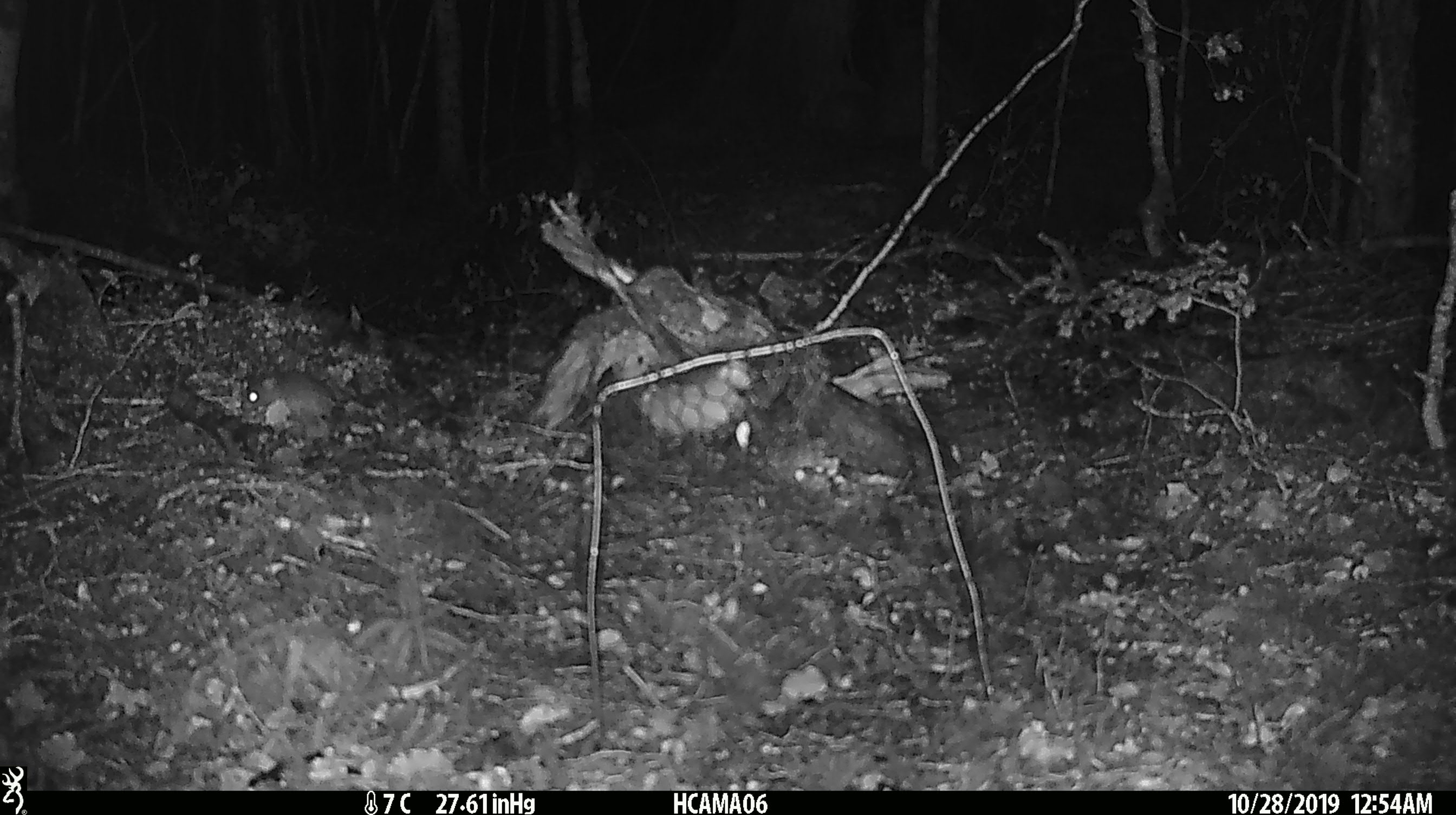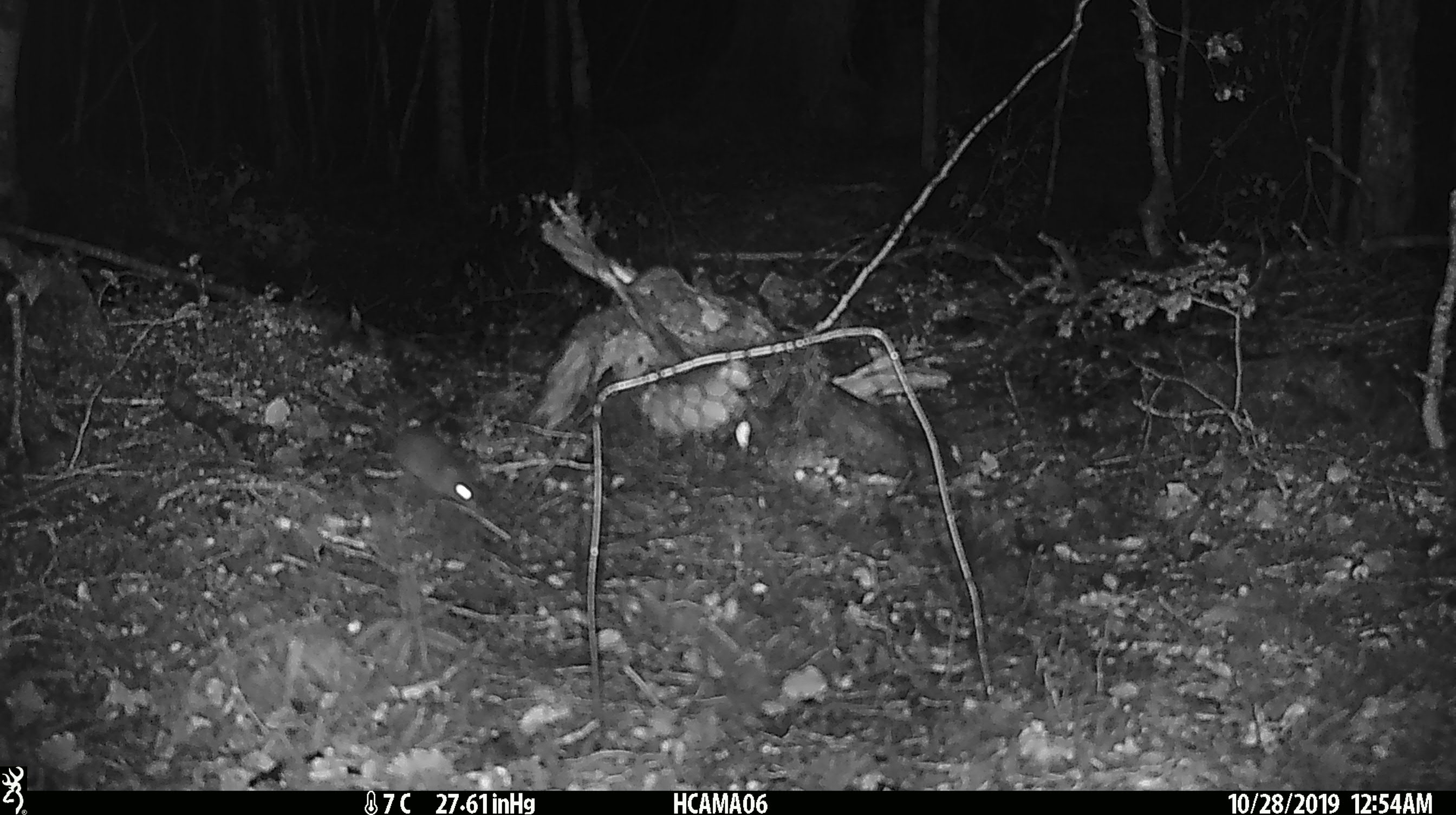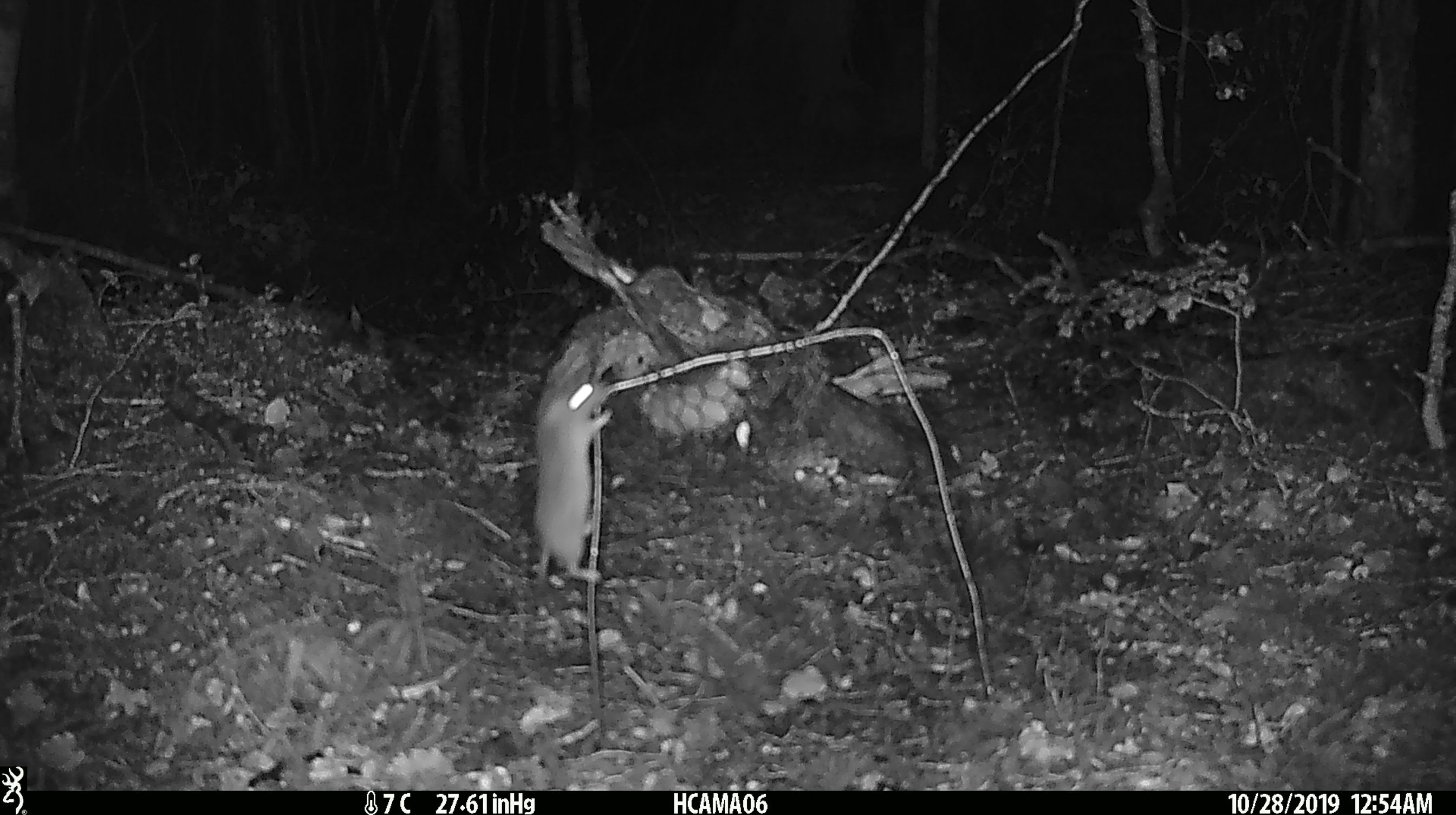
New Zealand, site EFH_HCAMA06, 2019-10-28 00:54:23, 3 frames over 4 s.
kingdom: Animalia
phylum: Chordata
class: Mammalia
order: Rodentia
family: Muridae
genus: Mus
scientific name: Mus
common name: mouse